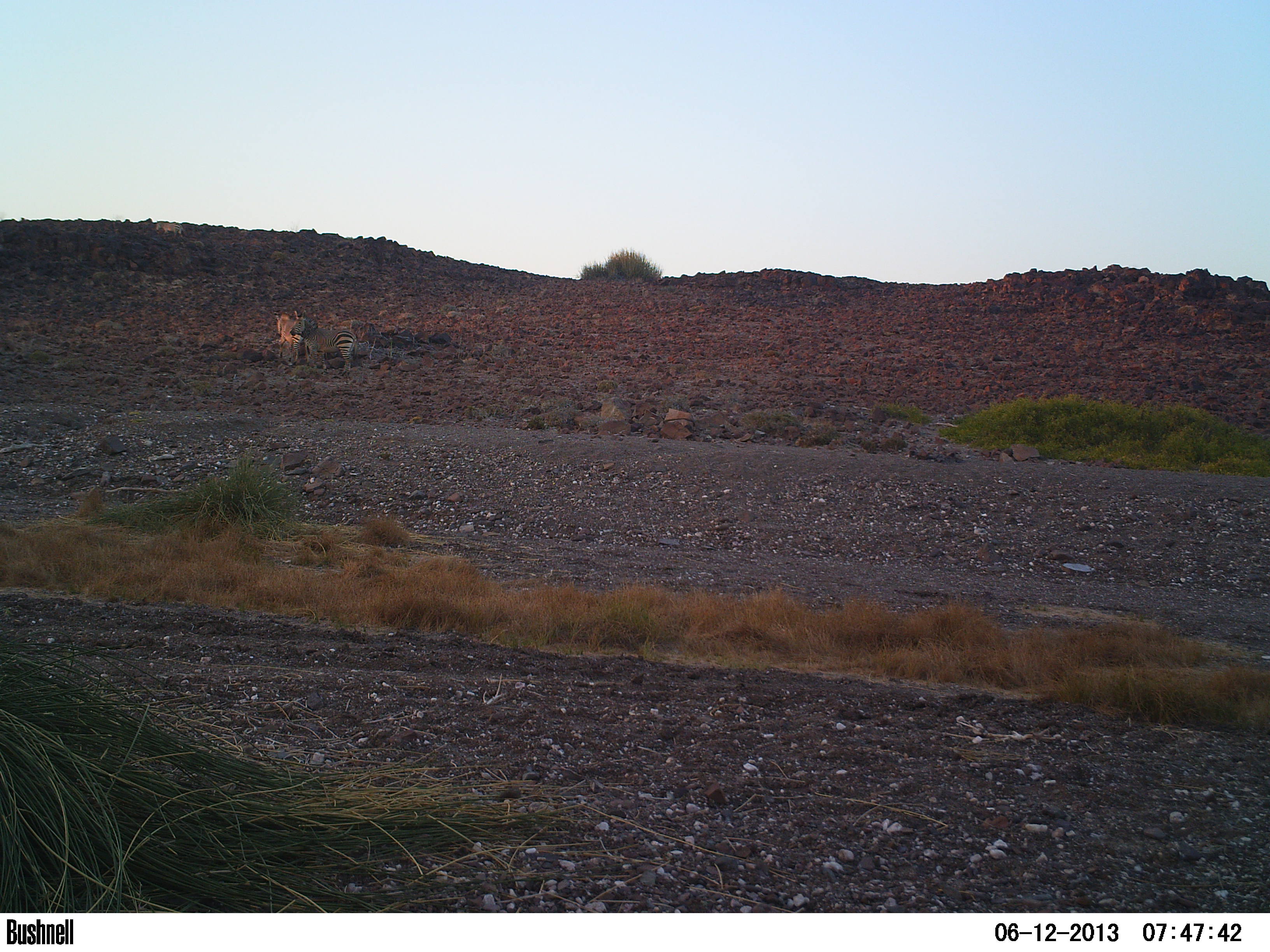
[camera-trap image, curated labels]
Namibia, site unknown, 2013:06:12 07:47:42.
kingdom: Animalia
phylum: Chordata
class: Mammalia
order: Perissodactyla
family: Equidae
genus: Equus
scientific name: Equus zebra hartmannae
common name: hartmann's mountain zebra